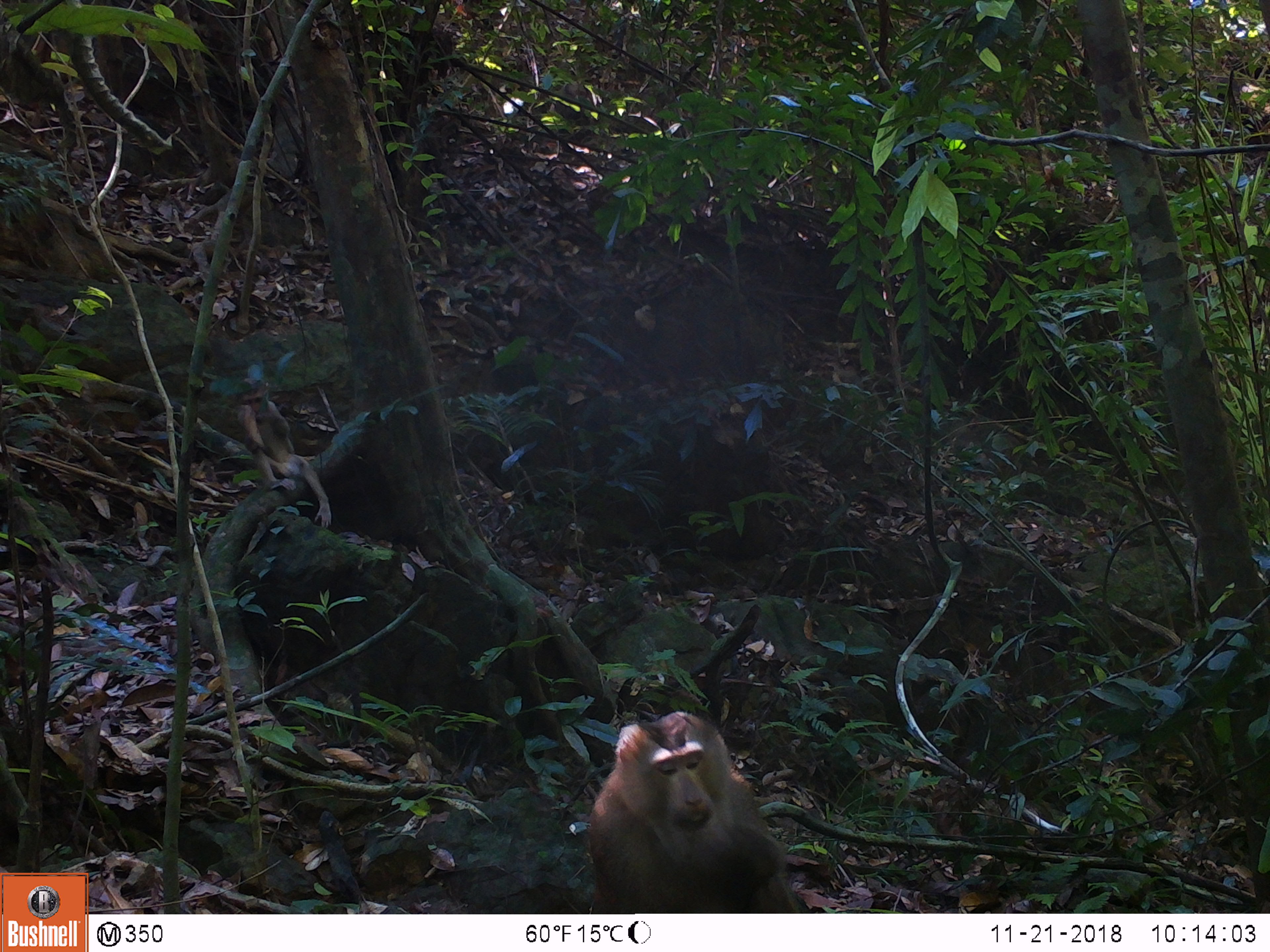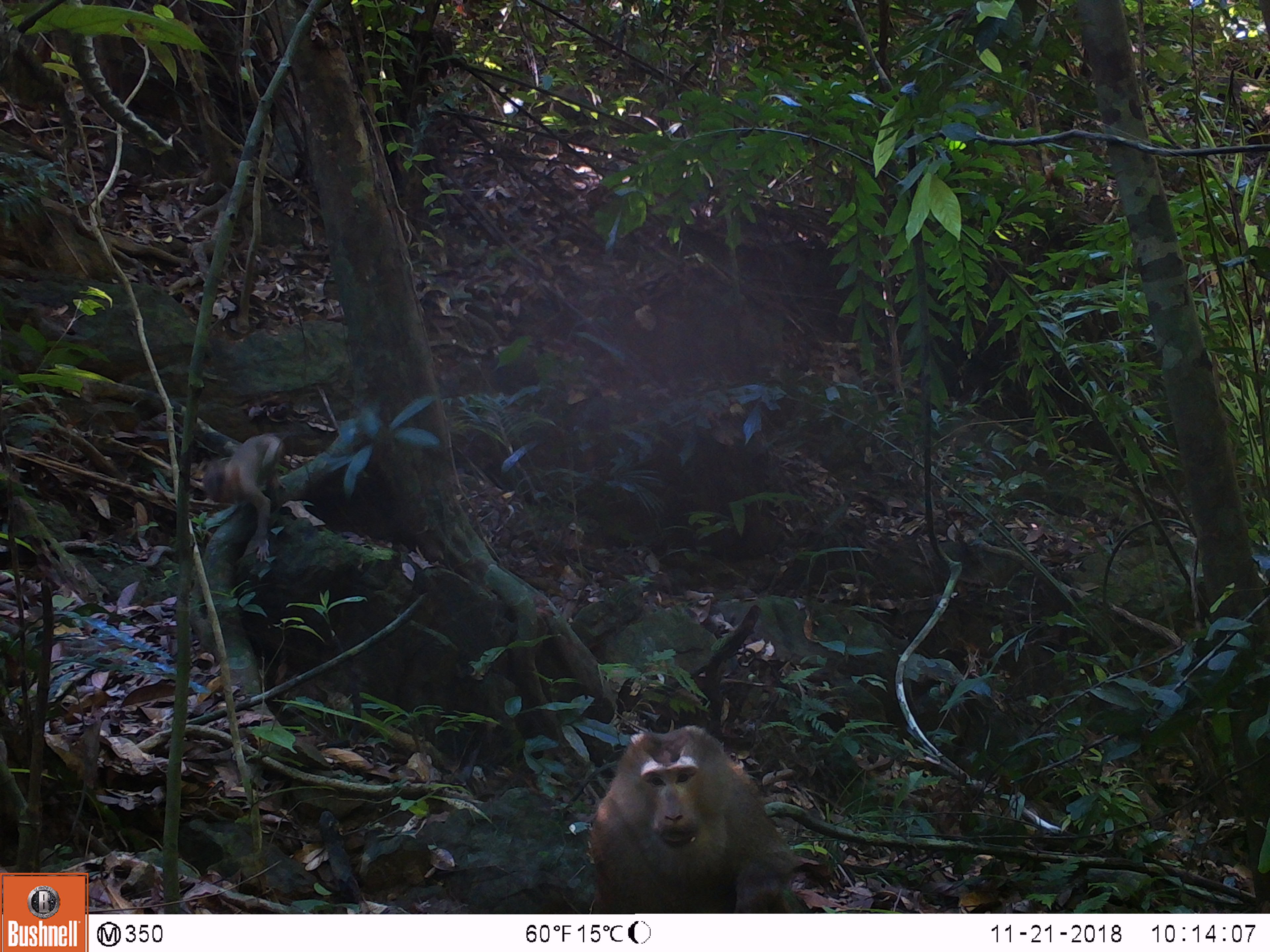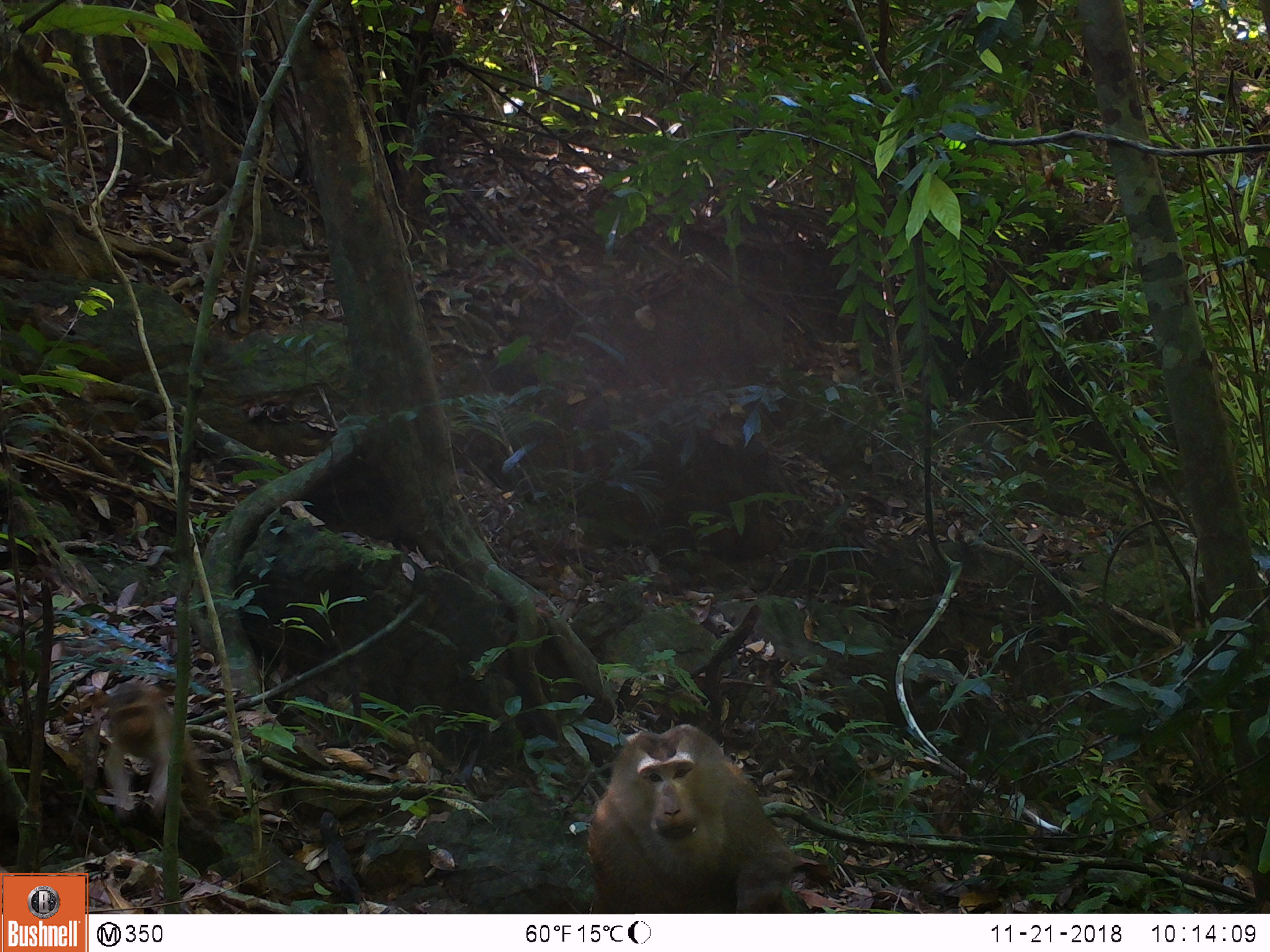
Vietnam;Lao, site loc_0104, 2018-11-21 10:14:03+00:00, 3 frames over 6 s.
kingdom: Animalia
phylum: Chordata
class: Mammalia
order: Primates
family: Cercopithecidae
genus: Macaca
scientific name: Macaca nemestrina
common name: pig-tailed macaque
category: pig tailed macaque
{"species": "pig tailed macaque (pig-tailed macaque) (Macaca nemestrina)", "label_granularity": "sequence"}